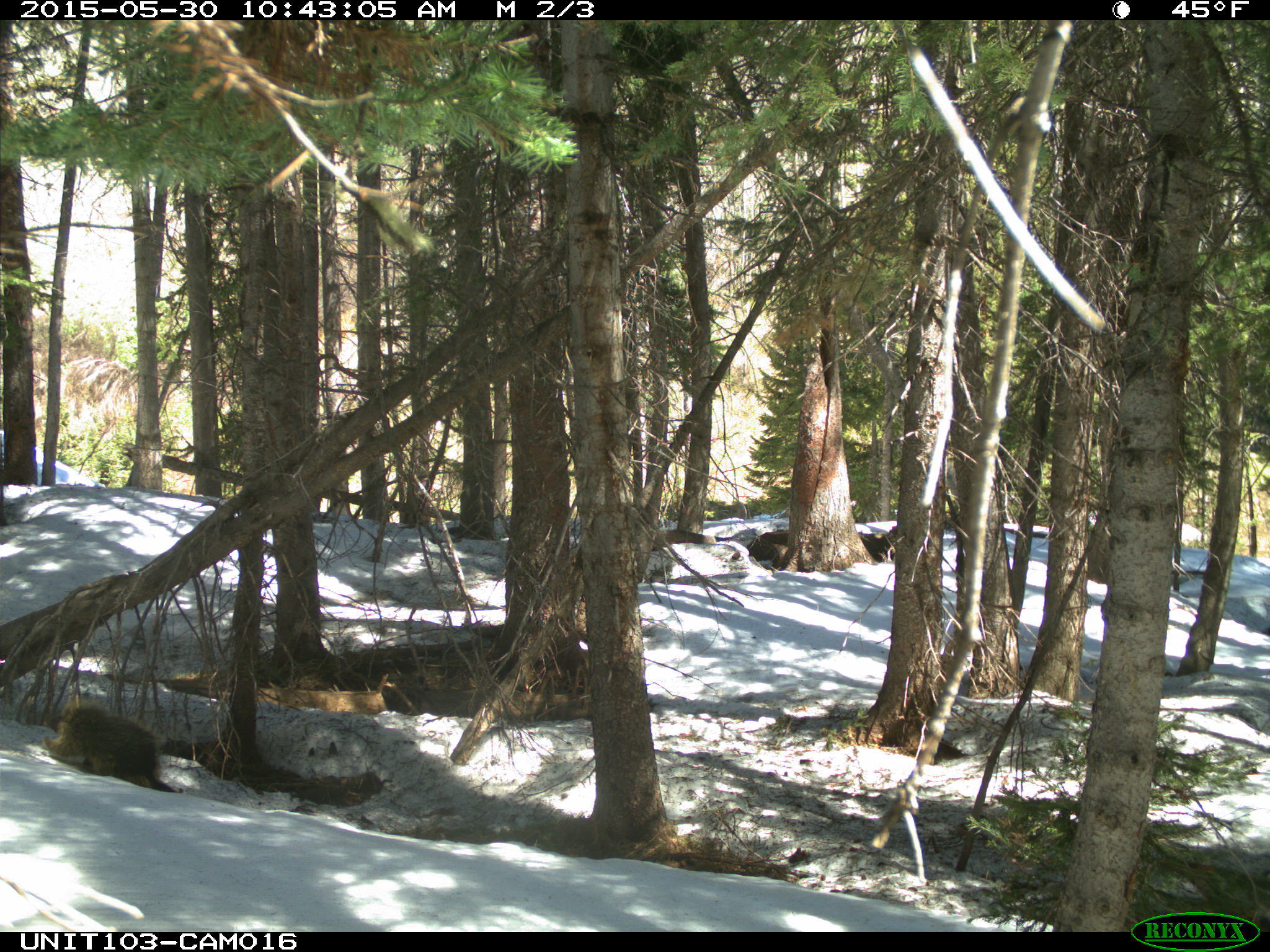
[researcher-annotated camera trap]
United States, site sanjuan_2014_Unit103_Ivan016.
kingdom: Animalia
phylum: Chordata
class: Mammalia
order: Rodentia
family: Erethizontidae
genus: Erethizon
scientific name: Erethizon dorsatum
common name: north american porcupine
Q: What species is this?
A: Erethizon dorsatum (north american porcupine).